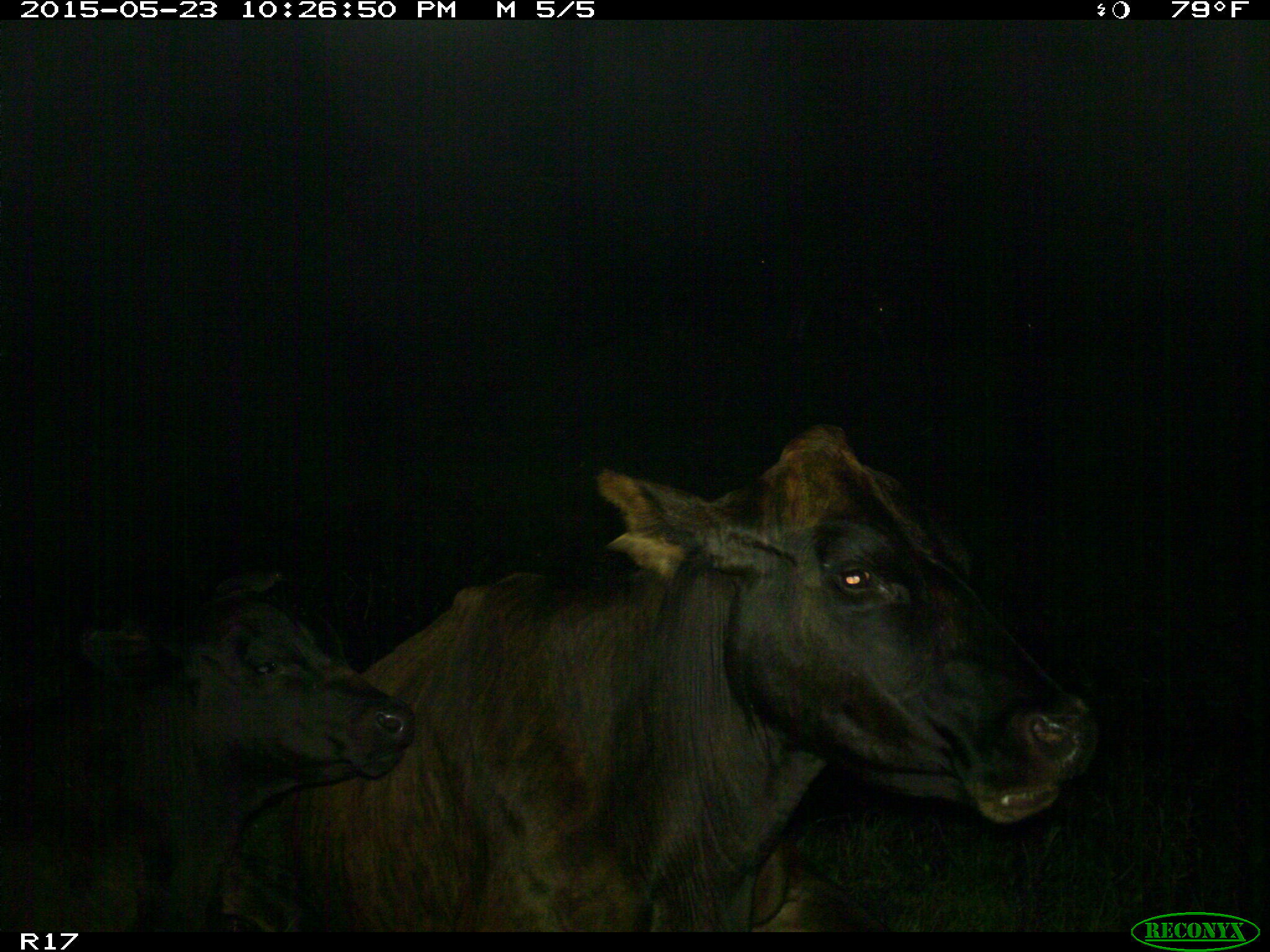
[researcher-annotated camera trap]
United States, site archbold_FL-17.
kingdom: Animalia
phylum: Chordata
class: Mammalia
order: Artiodactyla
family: Bovidae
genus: Bos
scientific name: Bos taurus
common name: domestic cow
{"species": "Bos taurus (domestic cow)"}